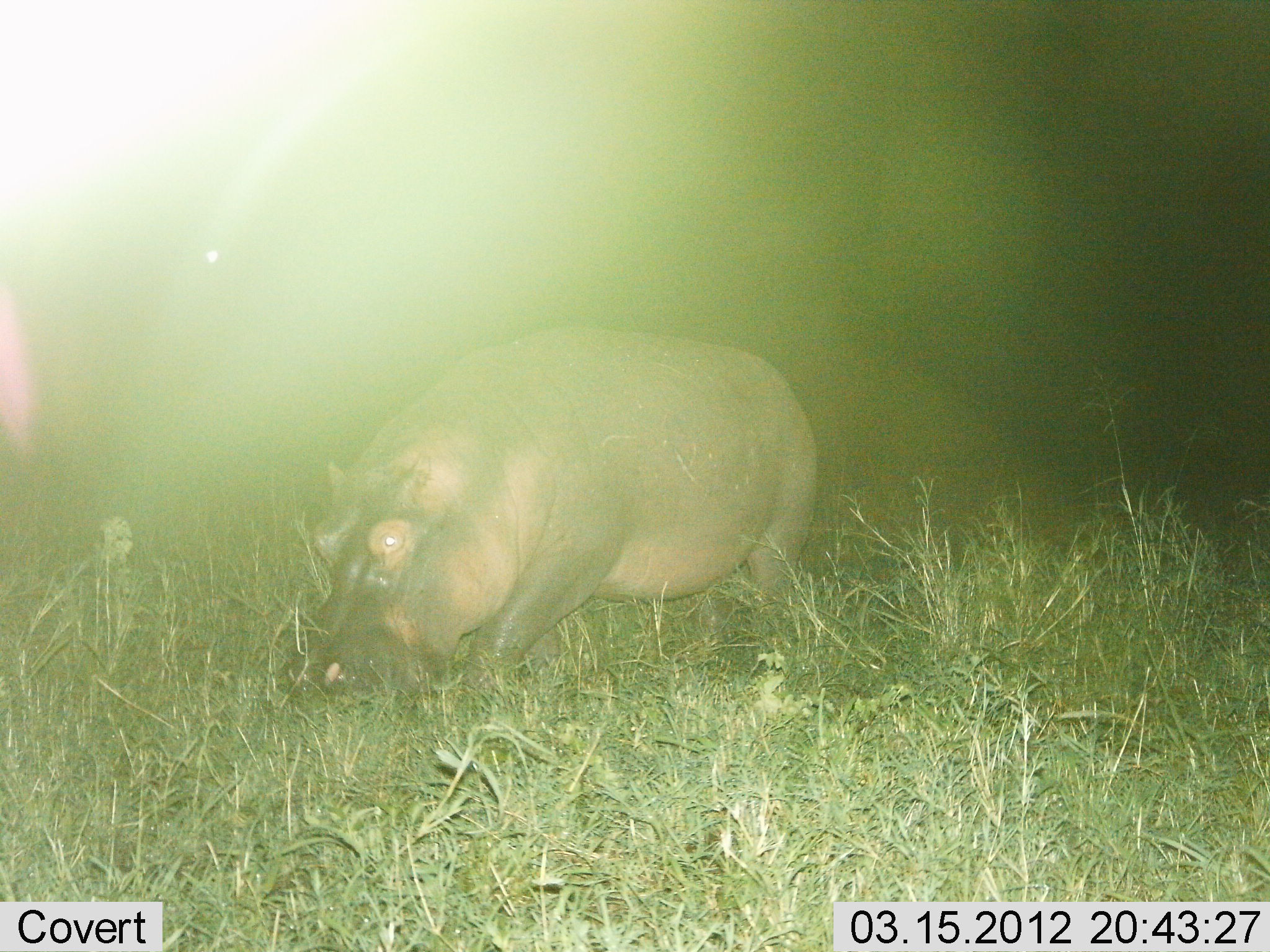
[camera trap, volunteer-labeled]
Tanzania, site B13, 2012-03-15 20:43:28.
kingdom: Animalia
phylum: Chordata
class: Mammalia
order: Artiodactyla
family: Hippopotamidae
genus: Hippopotamus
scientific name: Hippopotamus amphibius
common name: hippopotamus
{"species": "hippopotamus (Hippopotamus amphibius)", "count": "1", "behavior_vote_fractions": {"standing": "16%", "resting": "0%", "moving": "42%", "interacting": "0%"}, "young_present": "0%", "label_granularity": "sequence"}